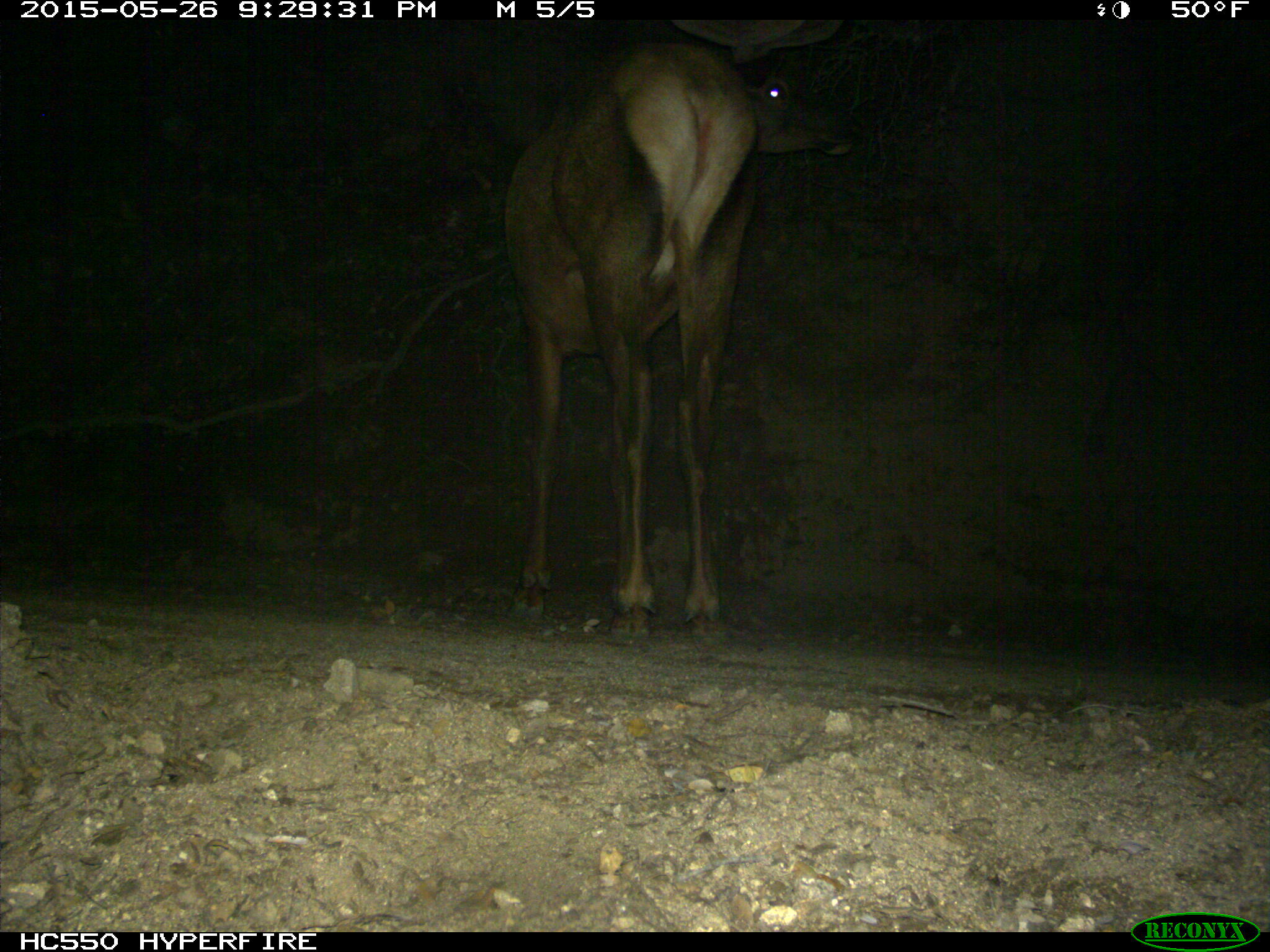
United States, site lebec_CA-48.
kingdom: Animalia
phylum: Chordata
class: Mammalia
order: Artiodactyla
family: Cervidae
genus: Cervus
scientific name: Cervus canadensis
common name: elk